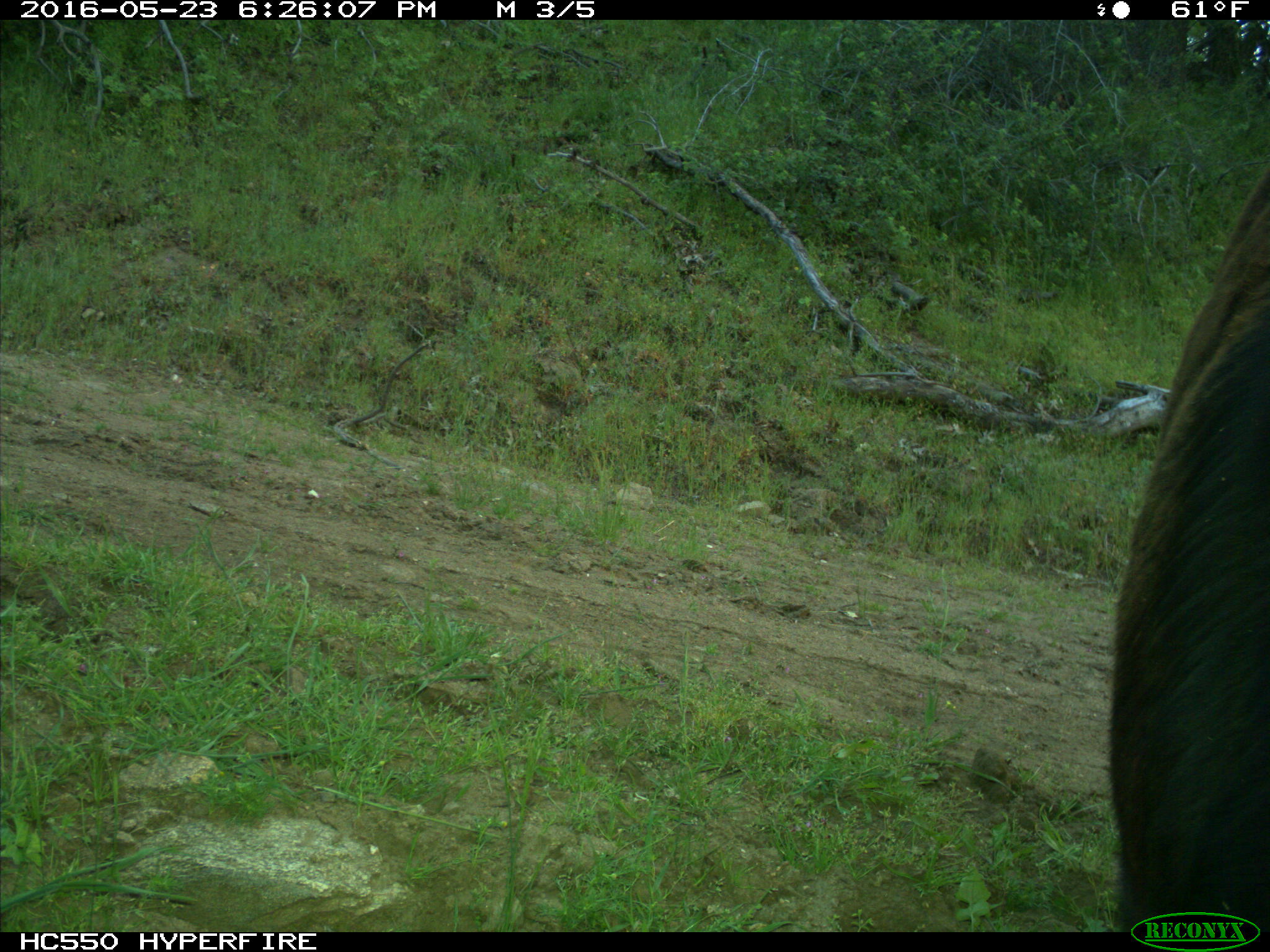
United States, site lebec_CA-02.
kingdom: Animalia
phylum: Chordata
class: Mammalia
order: Artiodactyla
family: Bovidae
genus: Bos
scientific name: Bos taurus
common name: domestic cow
Bos taurus (domestic cow).